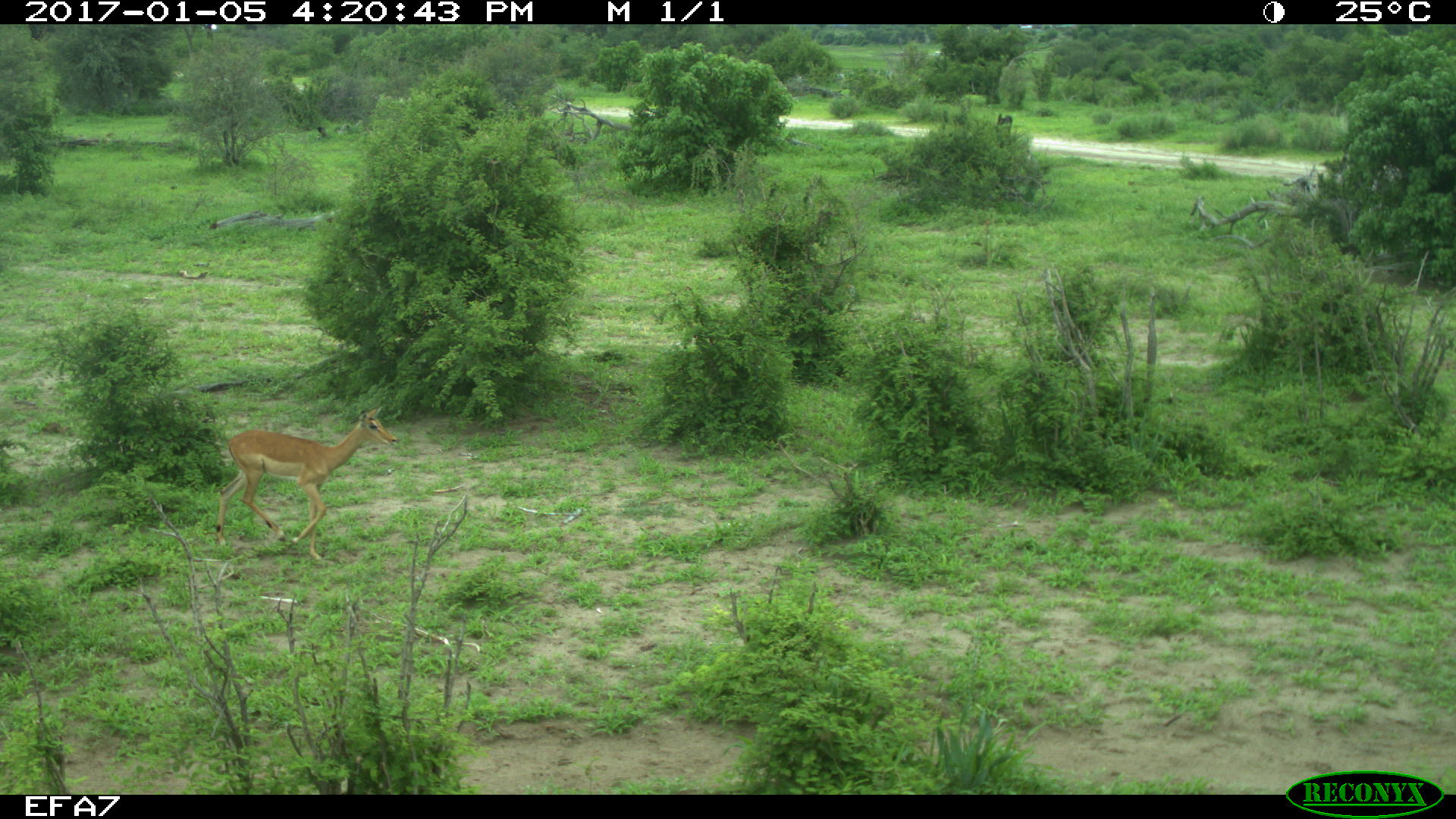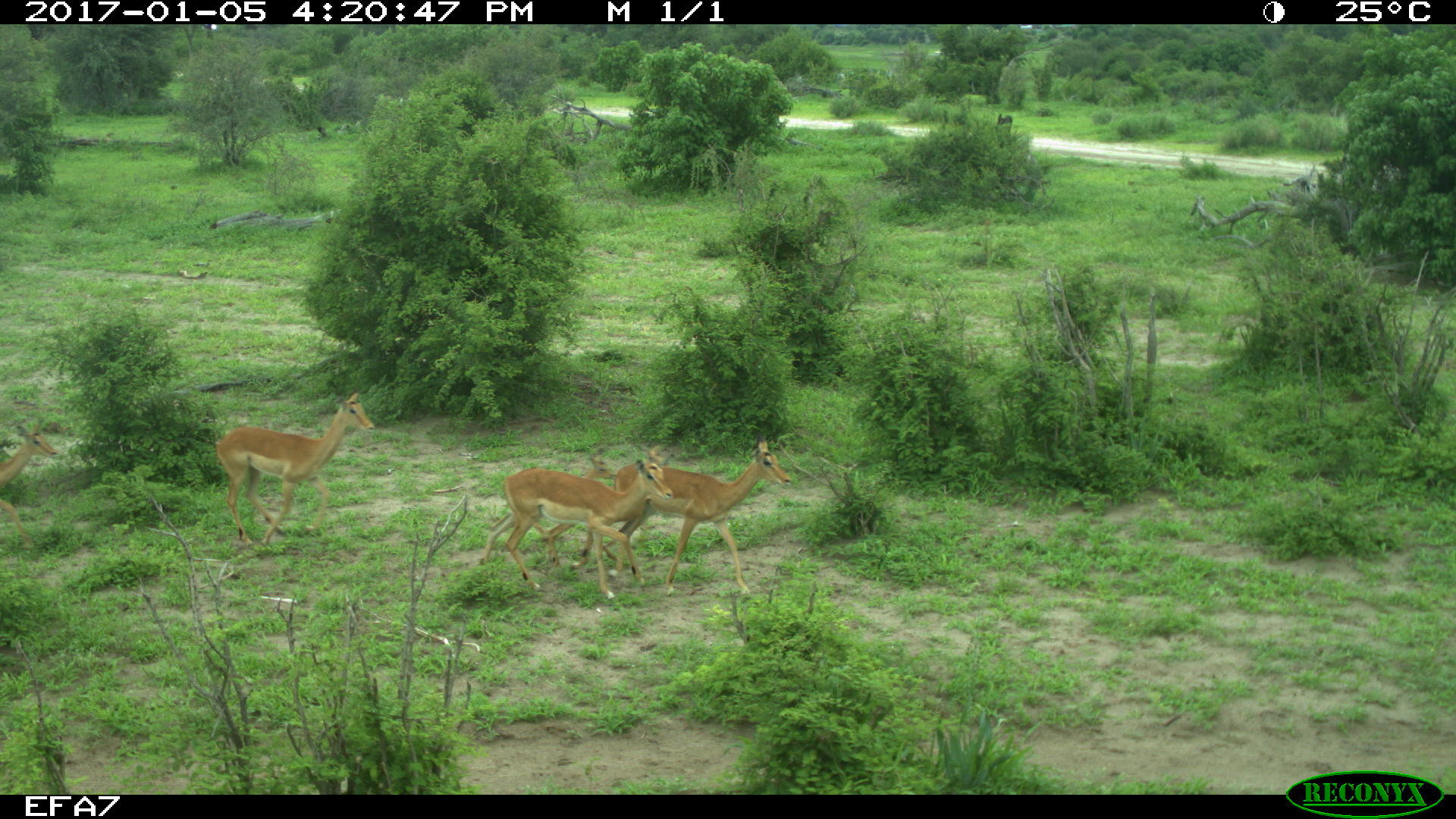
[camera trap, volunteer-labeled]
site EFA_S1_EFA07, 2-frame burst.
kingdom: Animalia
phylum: Chordata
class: Mammalia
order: Artiodactyla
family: Bovidae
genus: Aepyceros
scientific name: Aepyceros melampus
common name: impala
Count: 5.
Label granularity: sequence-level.